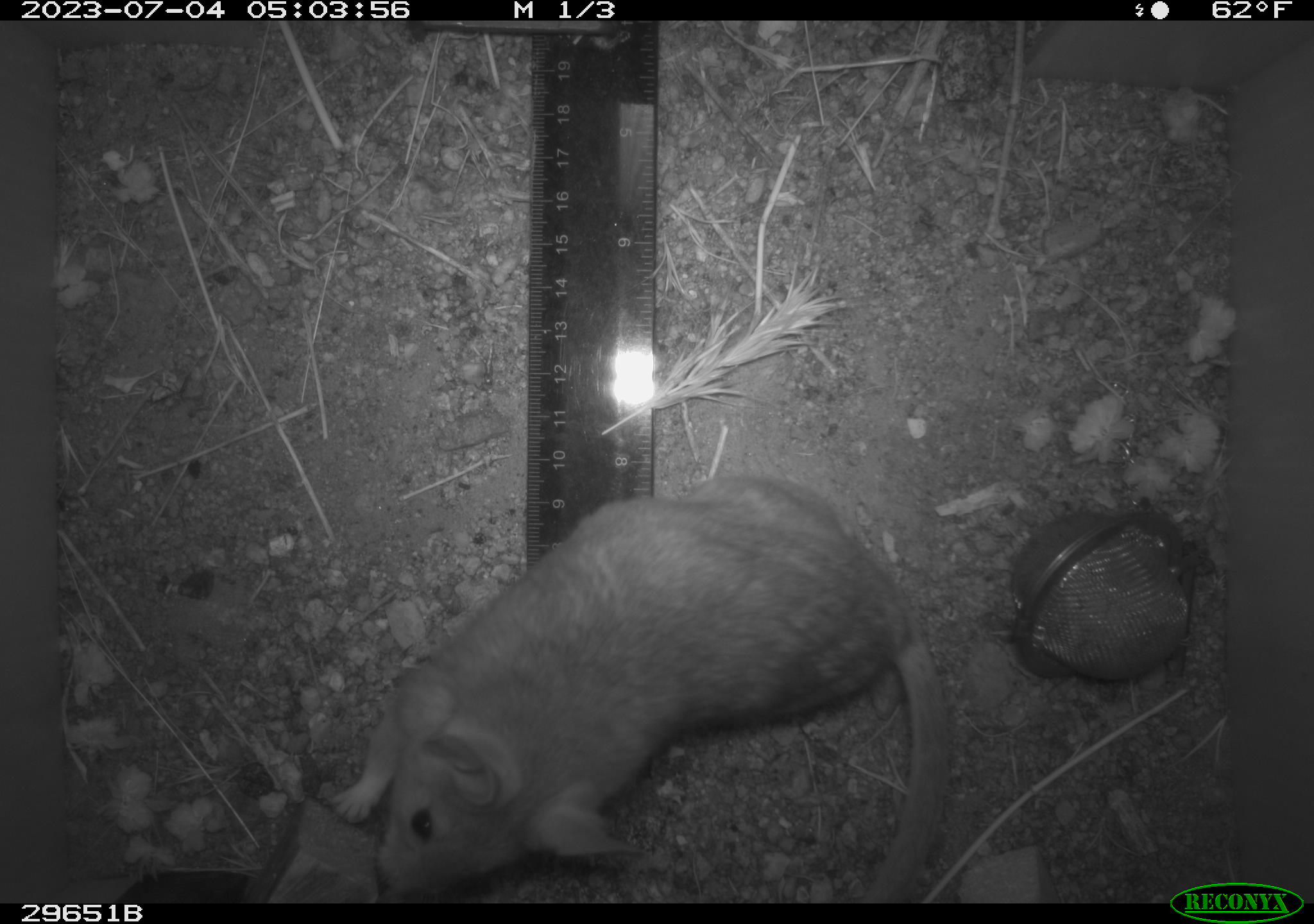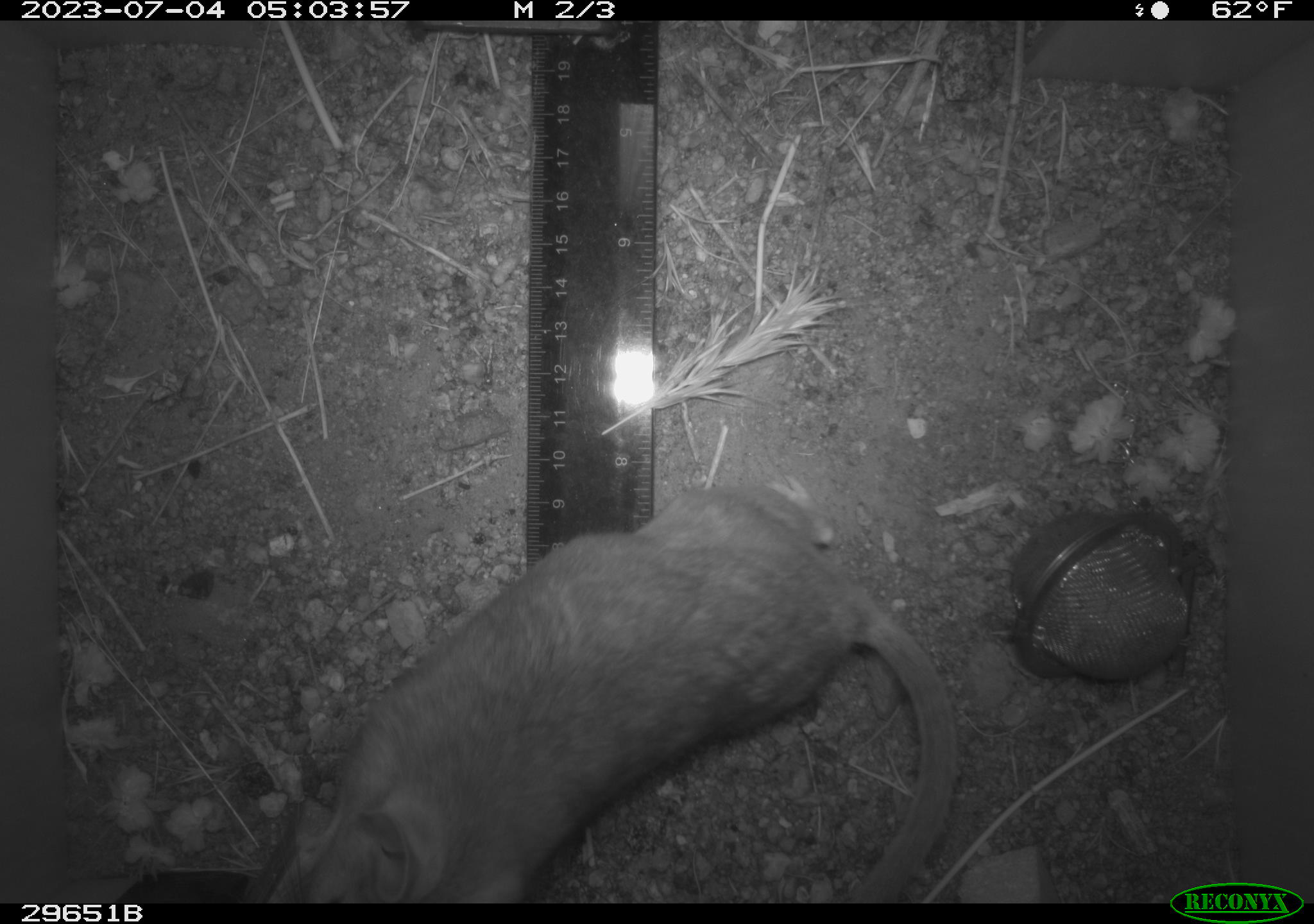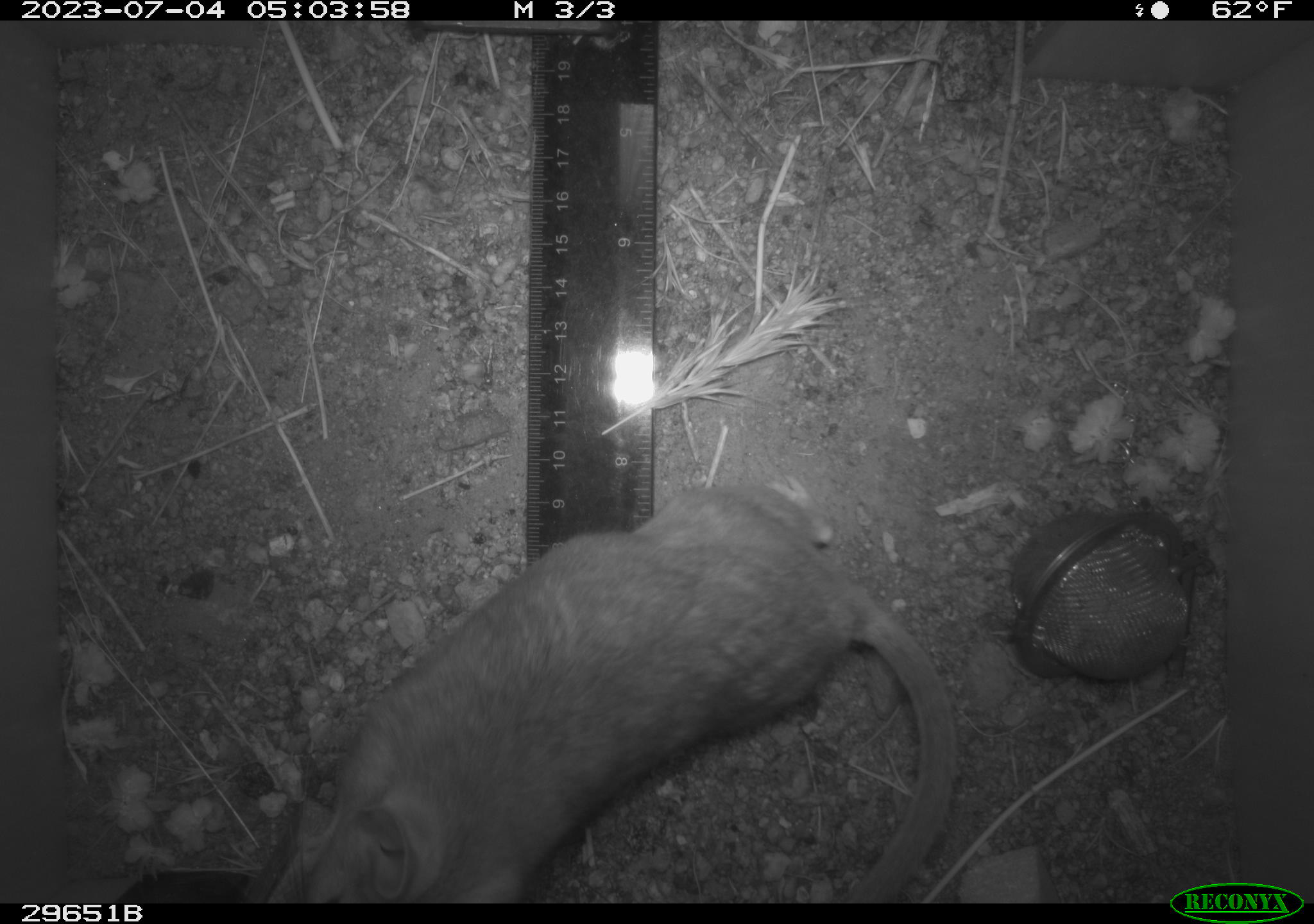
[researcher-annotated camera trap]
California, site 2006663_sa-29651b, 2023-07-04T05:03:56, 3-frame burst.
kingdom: Animalia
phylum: Chordata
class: Mammalia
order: Rodentia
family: Cricetidae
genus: Neotoma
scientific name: Neotoma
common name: pack rat or woodrat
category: neotoma species